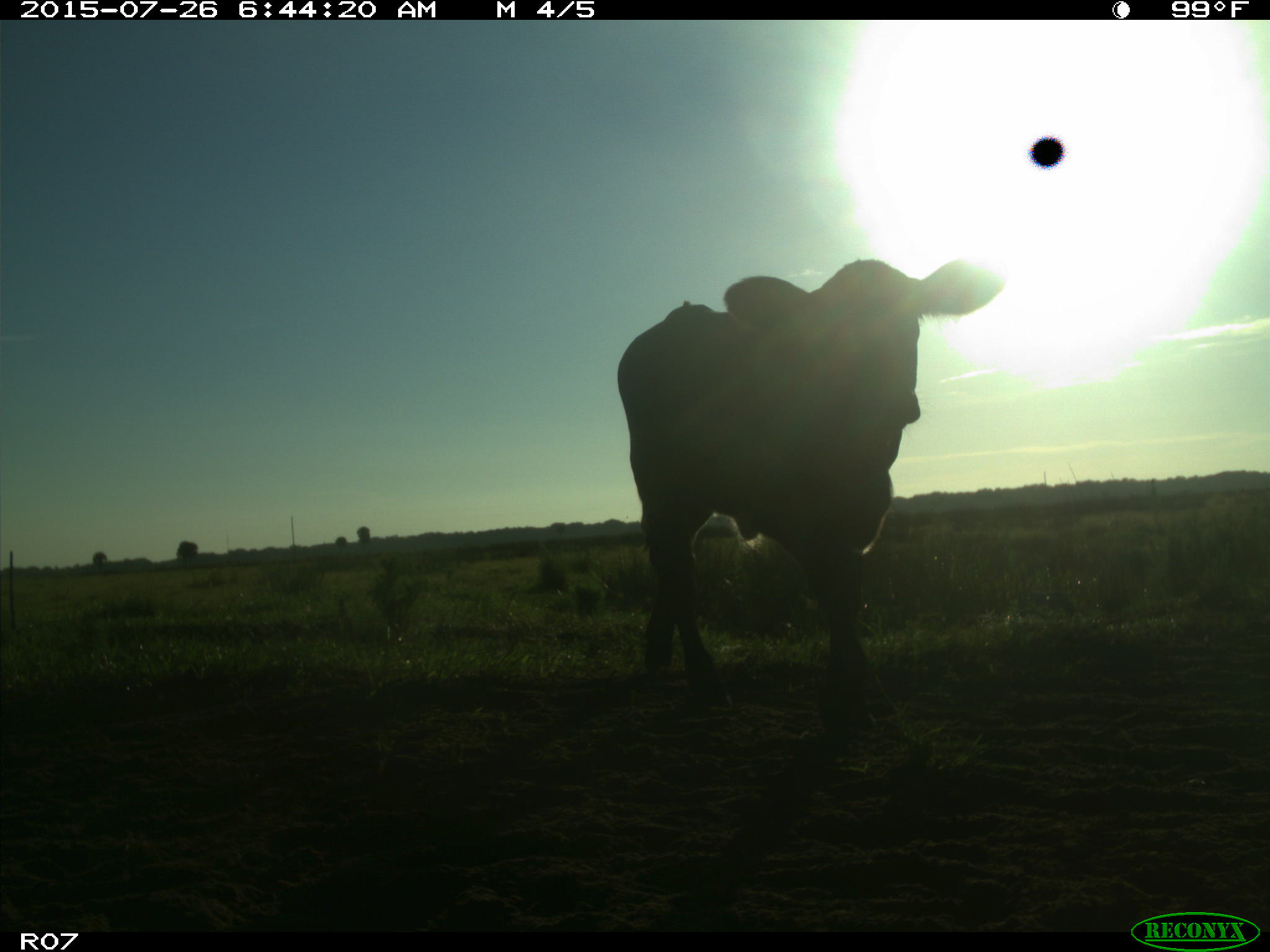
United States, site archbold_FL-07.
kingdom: Animalia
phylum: Chordata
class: Mammalia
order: Artiodactyla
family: Bovidae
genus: Bos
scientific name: Bos taurus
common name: domestic cow